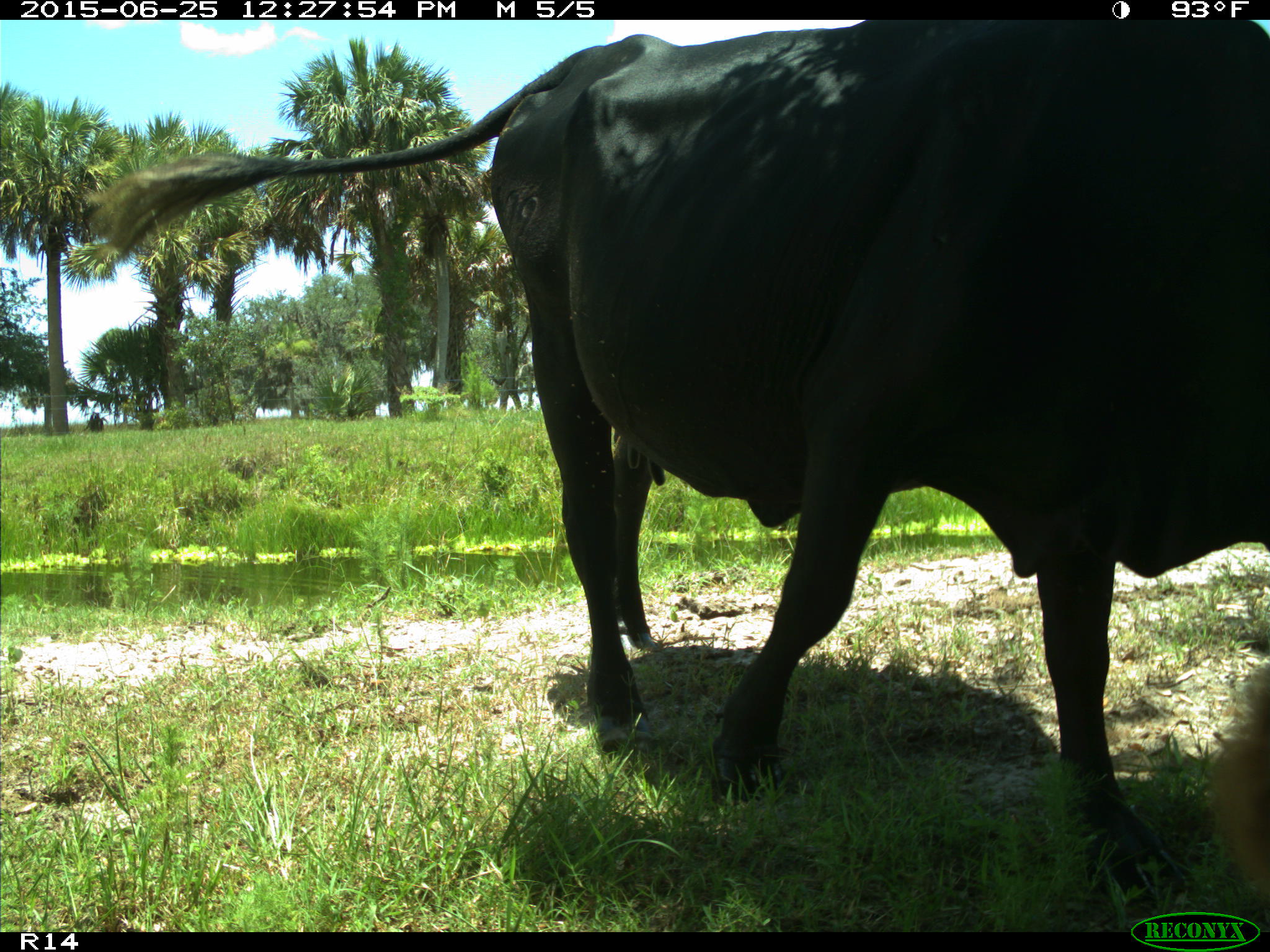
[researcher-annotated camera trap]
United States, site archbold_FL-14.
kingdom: Animalia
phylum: Chordata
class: Mammalia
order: Artiodactyla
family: Bovidae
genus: Bos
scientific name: Bos taurus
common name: domestic cow